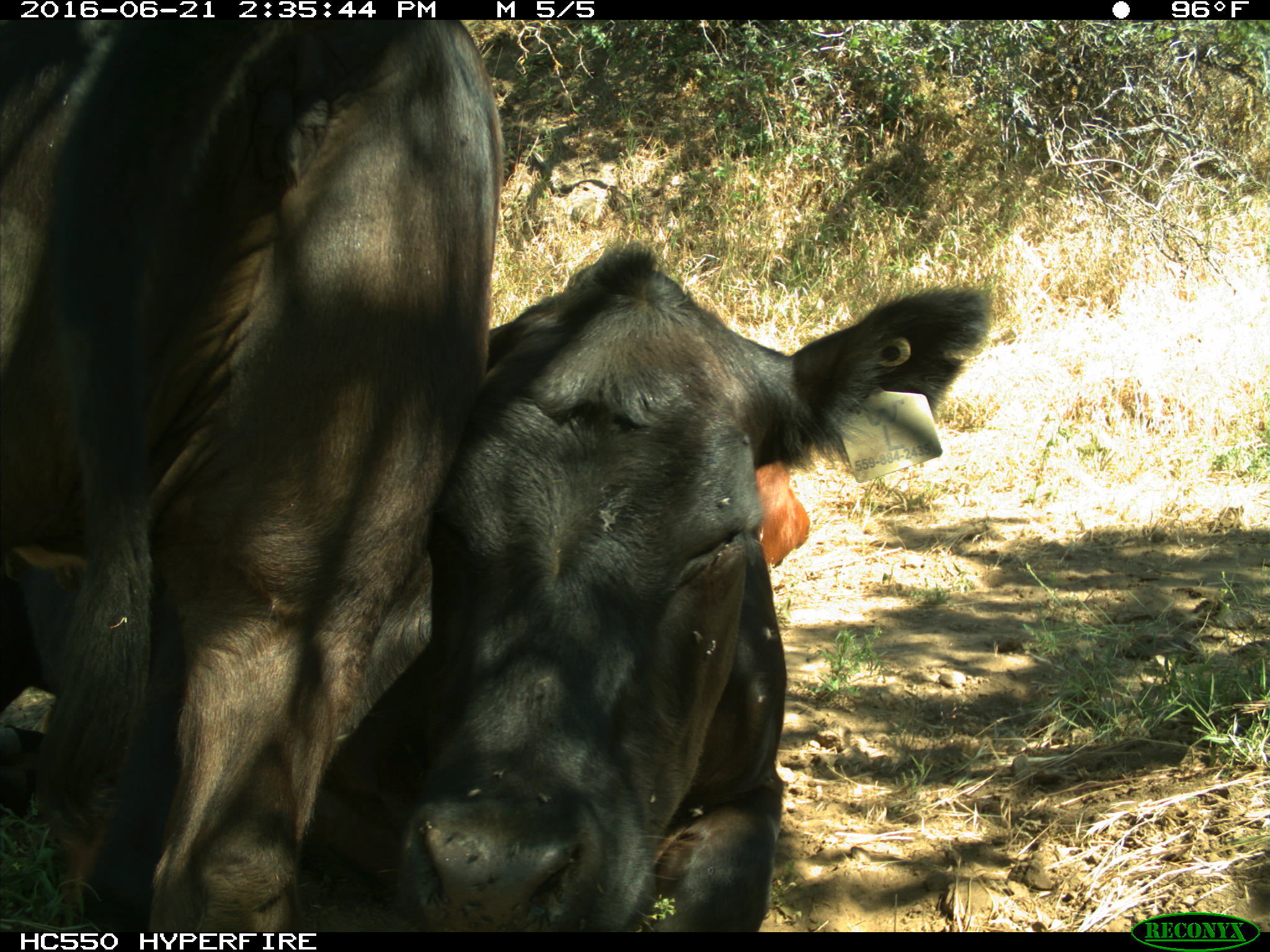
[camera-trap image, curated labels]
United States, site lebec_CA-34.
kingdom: Animalia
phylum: Chordata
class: Mammalia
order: Artiodactyla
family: Bovidae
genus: Bos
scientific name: Bos taurus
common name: domestic cow